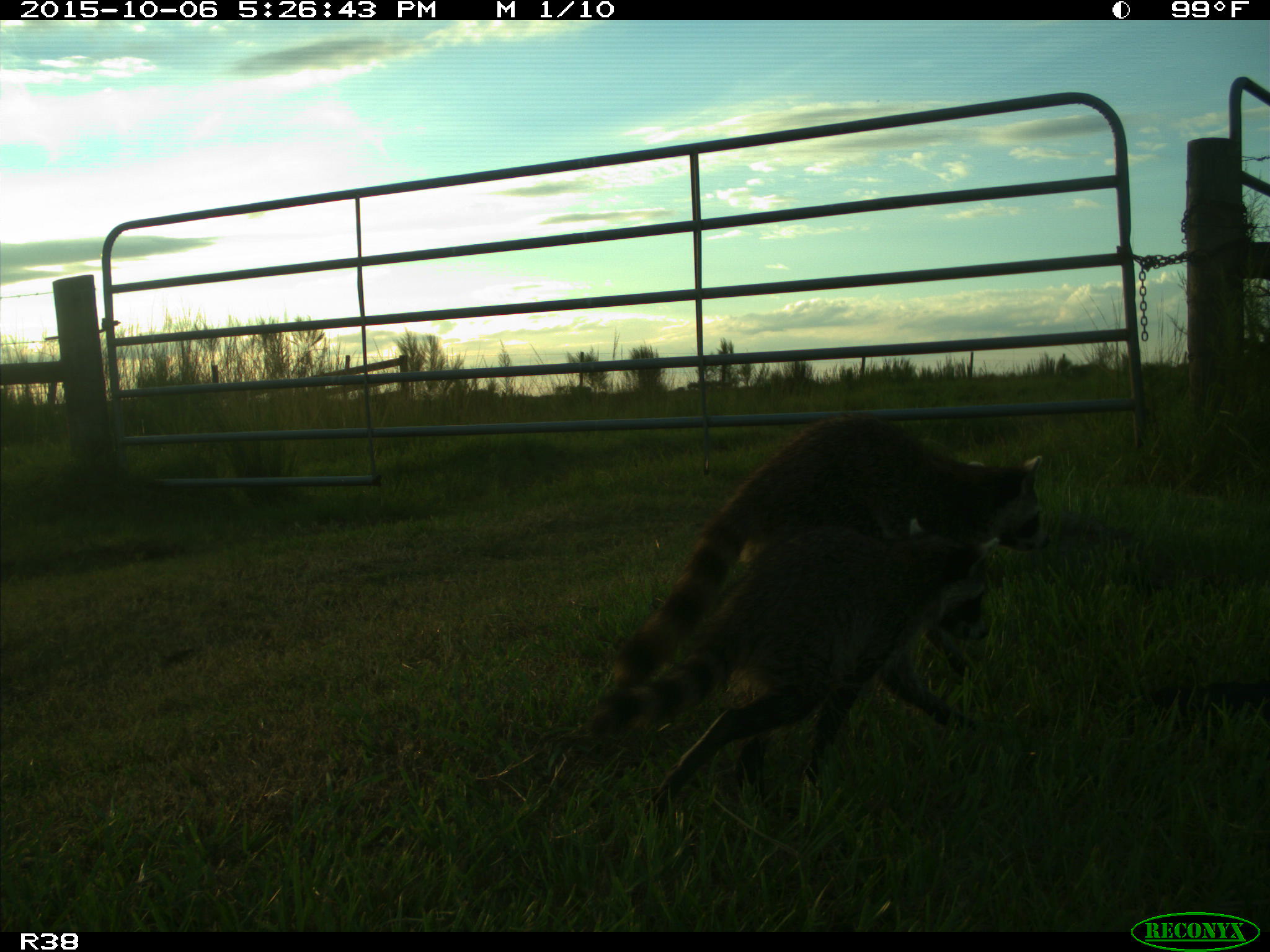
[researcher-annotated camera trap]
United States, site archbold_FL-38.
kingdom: Animalia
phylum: Chordata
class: Mammalia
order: Carnivora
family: Procyonidae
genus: Procyon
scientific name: Procyon lotor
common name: common raccoon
Procyon lotor (common raccoon).